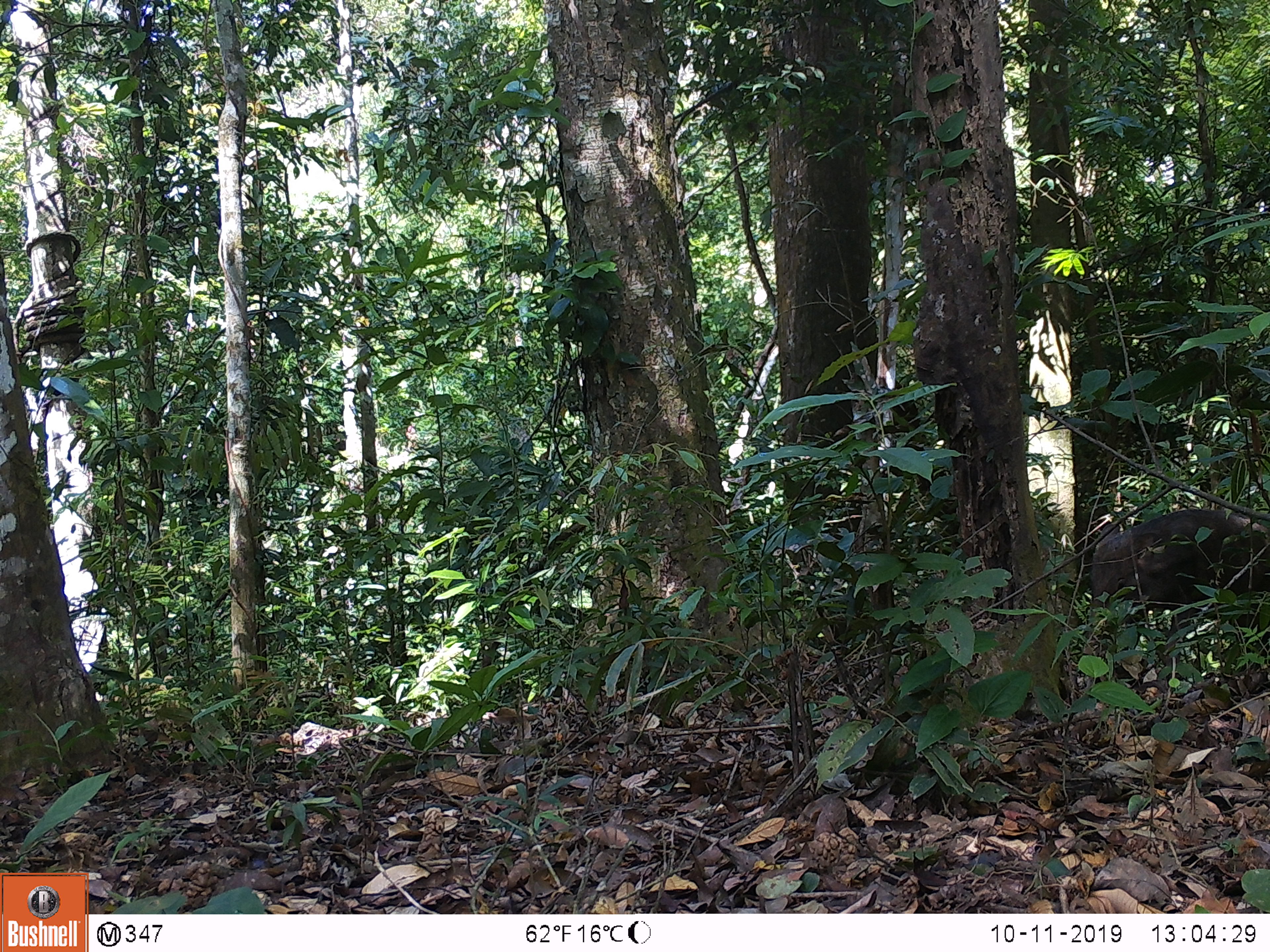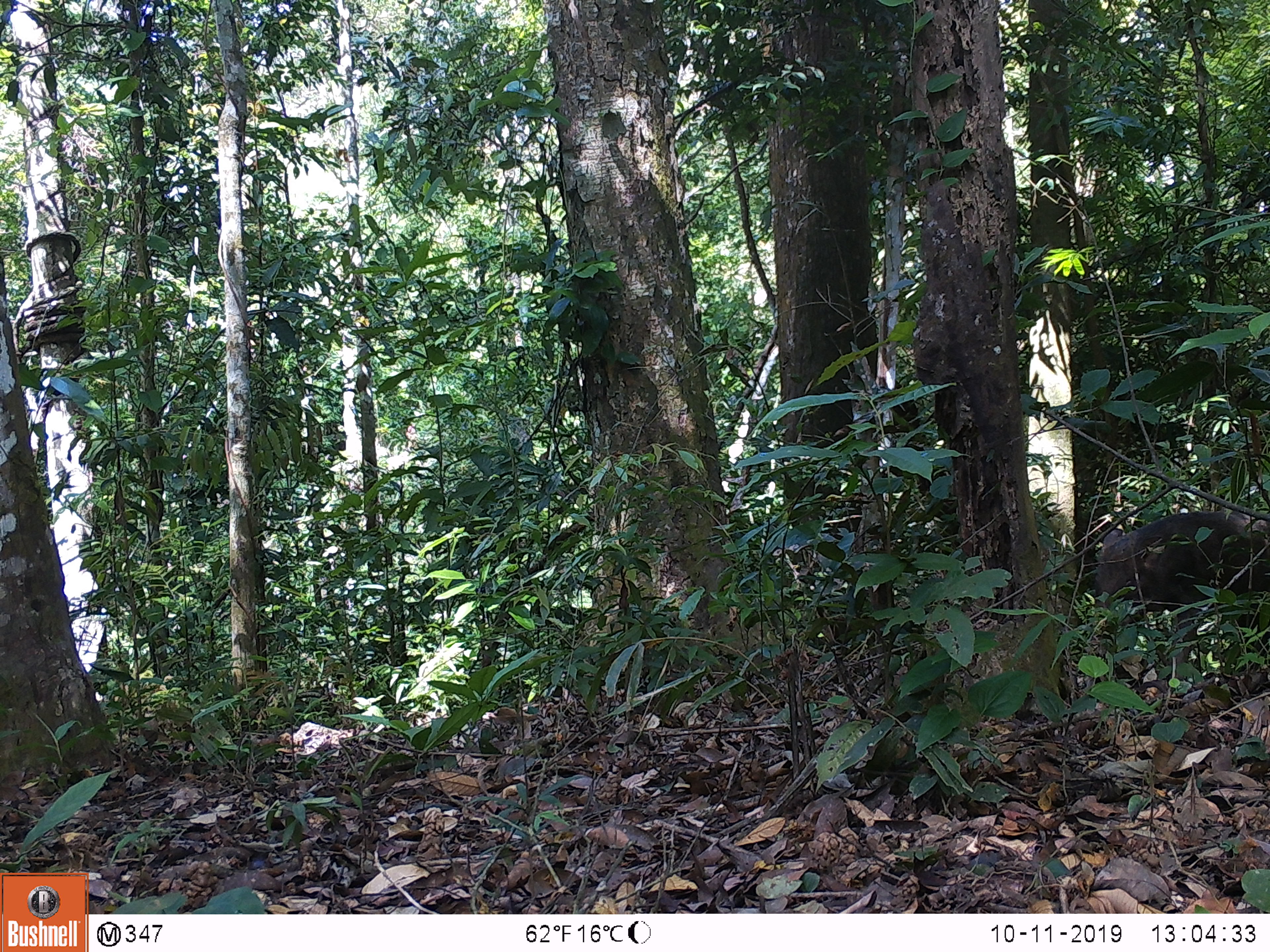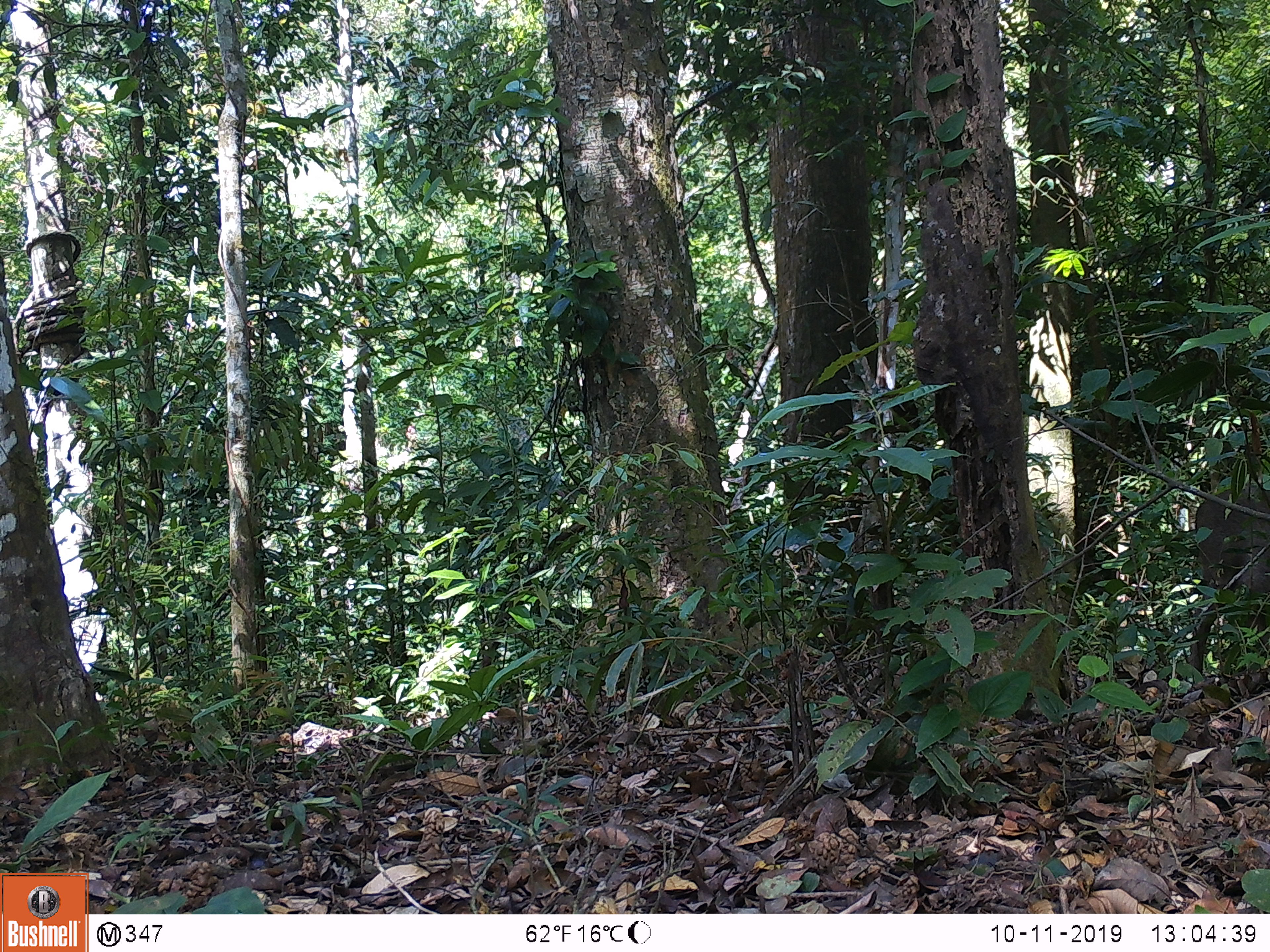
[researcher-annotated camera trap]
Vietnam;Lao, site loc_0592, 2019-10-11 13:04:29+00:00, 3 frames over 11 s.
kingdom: Animalia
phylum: Chordata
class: Mammalia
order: Artiodactyla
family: Suidae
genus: Sus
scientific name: Sus scrofa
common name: eurasian wild pig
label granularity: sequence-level